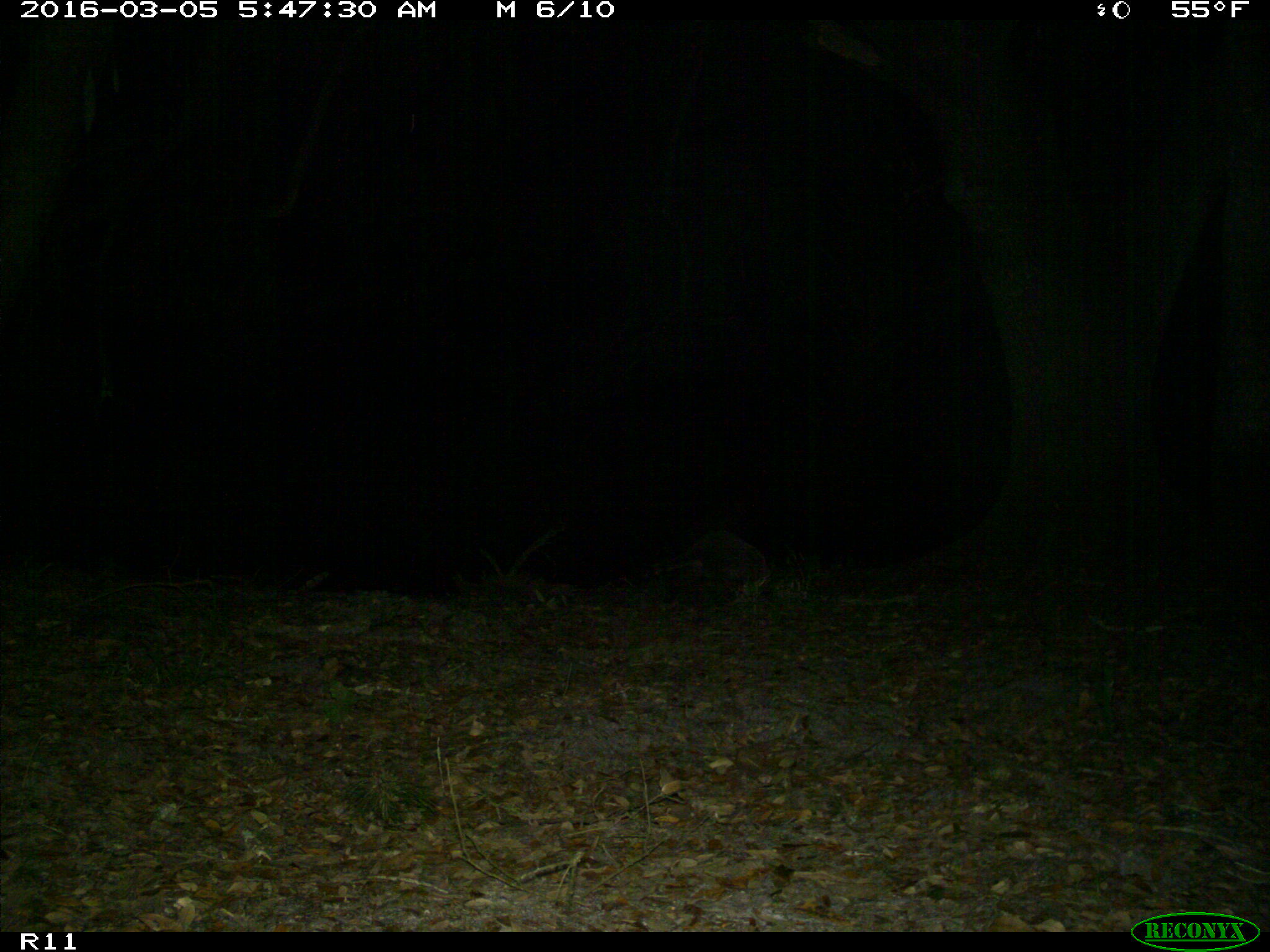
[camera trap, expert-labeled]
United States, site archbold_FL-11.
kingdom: Animalia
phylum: Chordata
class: Mammalia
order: Carnivora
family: Procyonidae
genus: Procyon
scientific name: Procyon lotor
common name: common raccoon